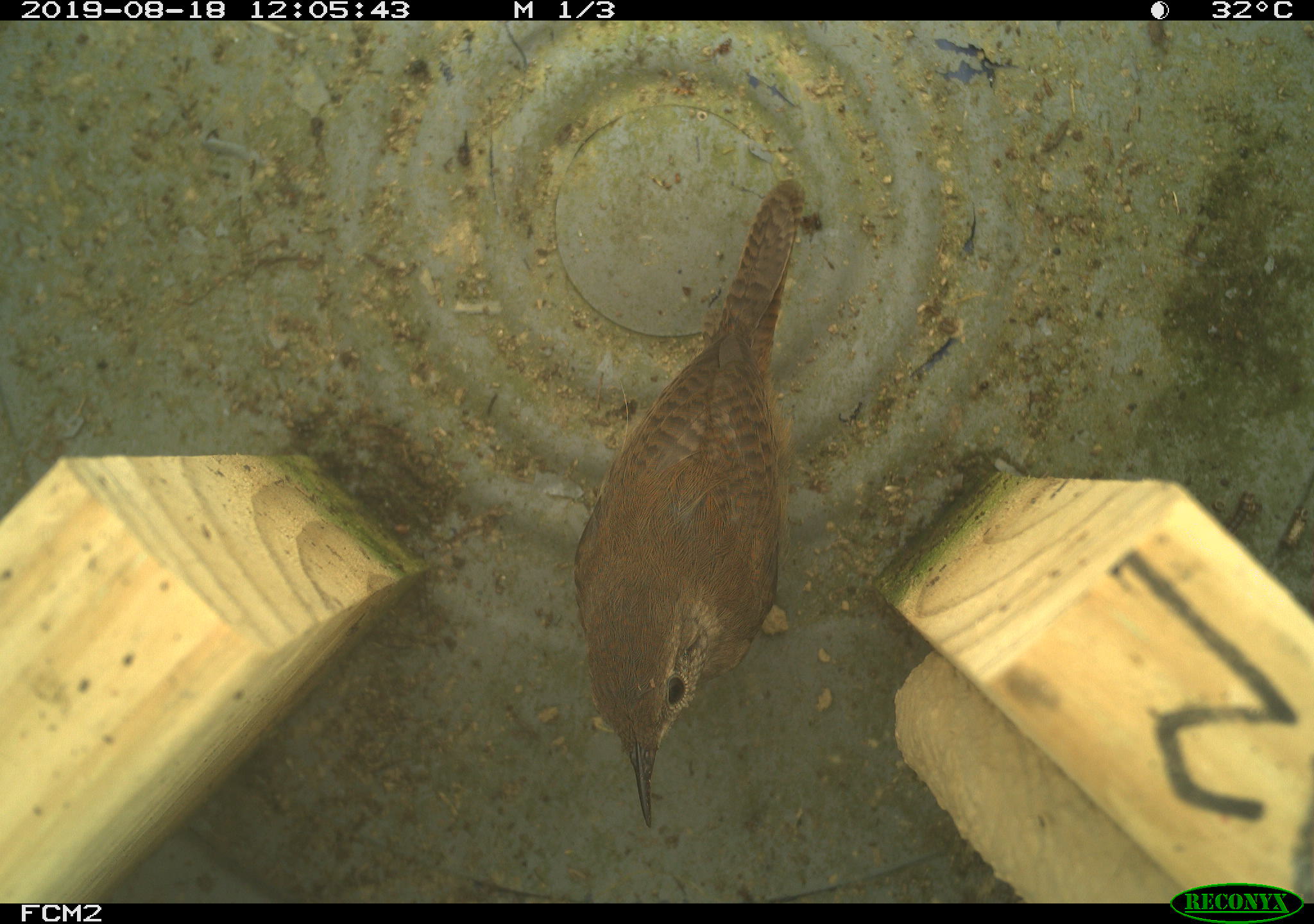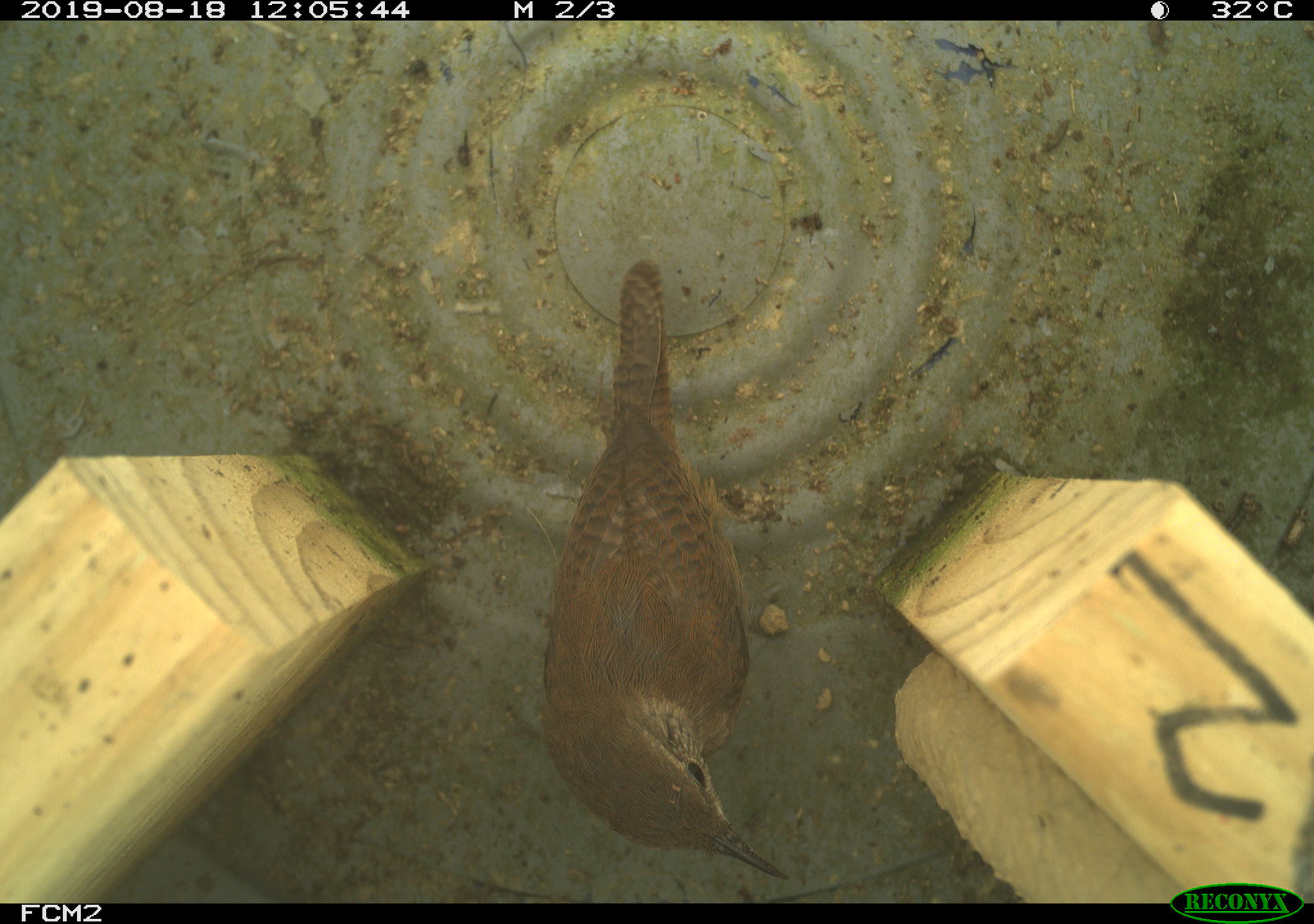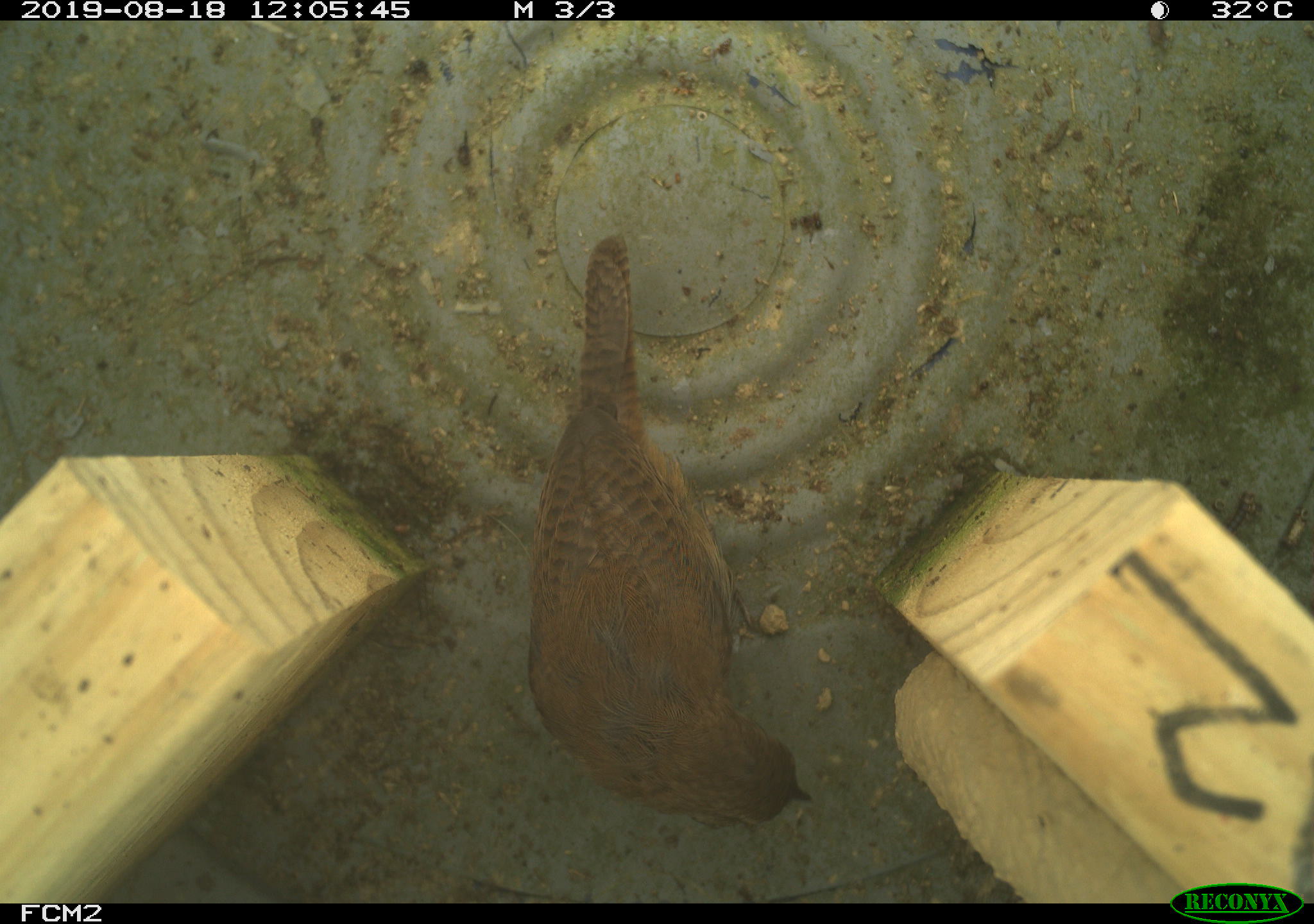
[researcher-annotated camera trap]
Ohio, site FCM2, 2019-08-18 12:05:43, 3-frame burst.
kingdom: Animalia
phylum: Chordata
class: Aves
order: Passeriformes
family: Troglodytidae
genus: Troglodytes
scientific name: Troglodytes aedon aedon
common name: northern house wren